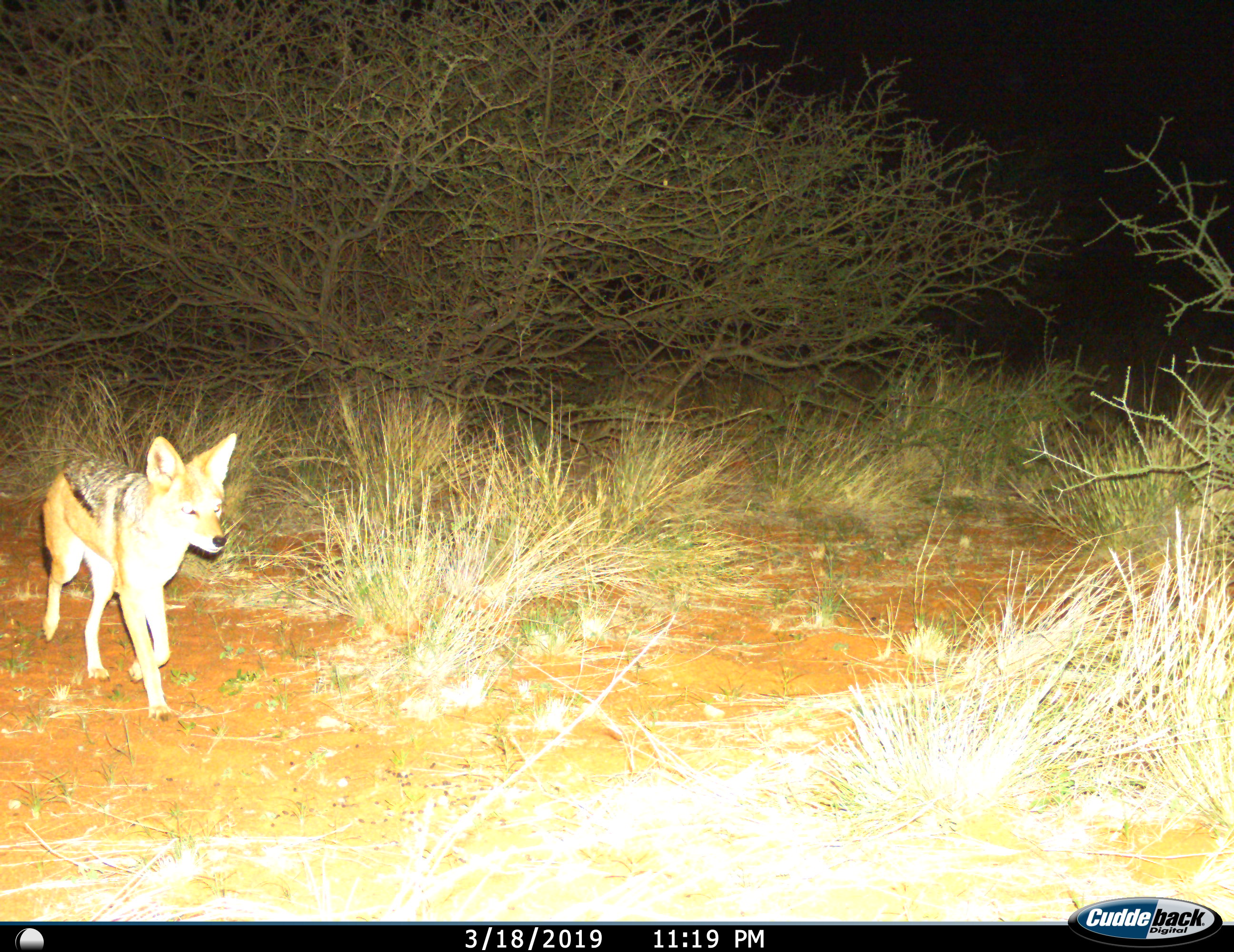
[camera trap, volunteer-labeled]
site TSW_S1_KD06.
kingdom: Animalia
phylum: Chordata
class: Mammalia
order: Carnivora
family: Canidae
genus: Lupulella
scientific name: Lupulella mesomelas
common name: black-backed jackal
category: jackalblackbacked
Jackalblackbacked (black-backed jackal) (Lupulella mesomelas), count 1. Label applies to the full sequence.